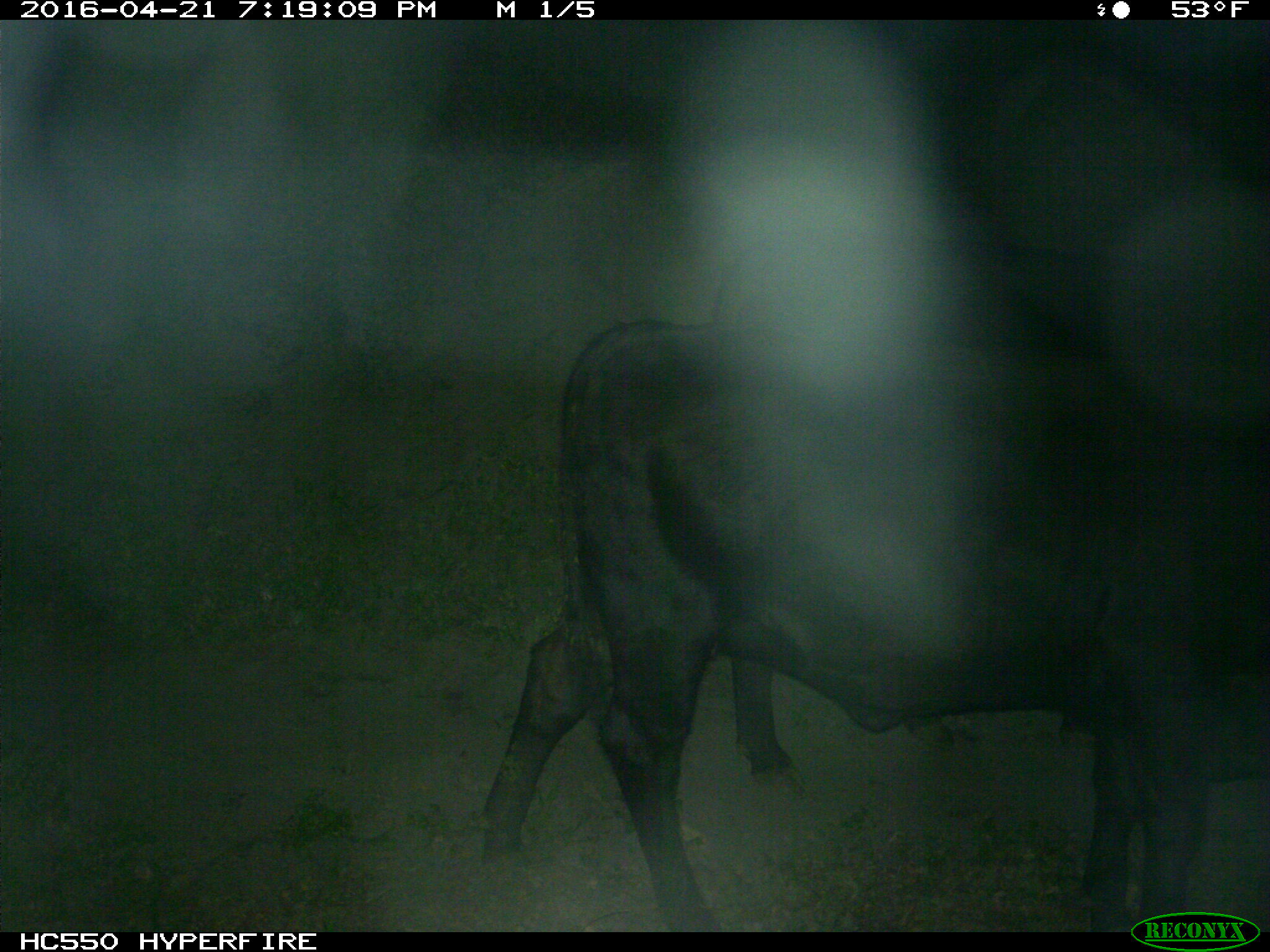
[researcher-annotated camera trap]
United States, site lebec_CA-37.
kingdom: Animalia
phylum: Chordata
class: Mammalia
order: Artiodactyla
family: Bovidae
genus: Bos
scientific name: Bos taurus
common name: domestic cow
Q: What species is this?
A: Bos taurus (domestic cow).